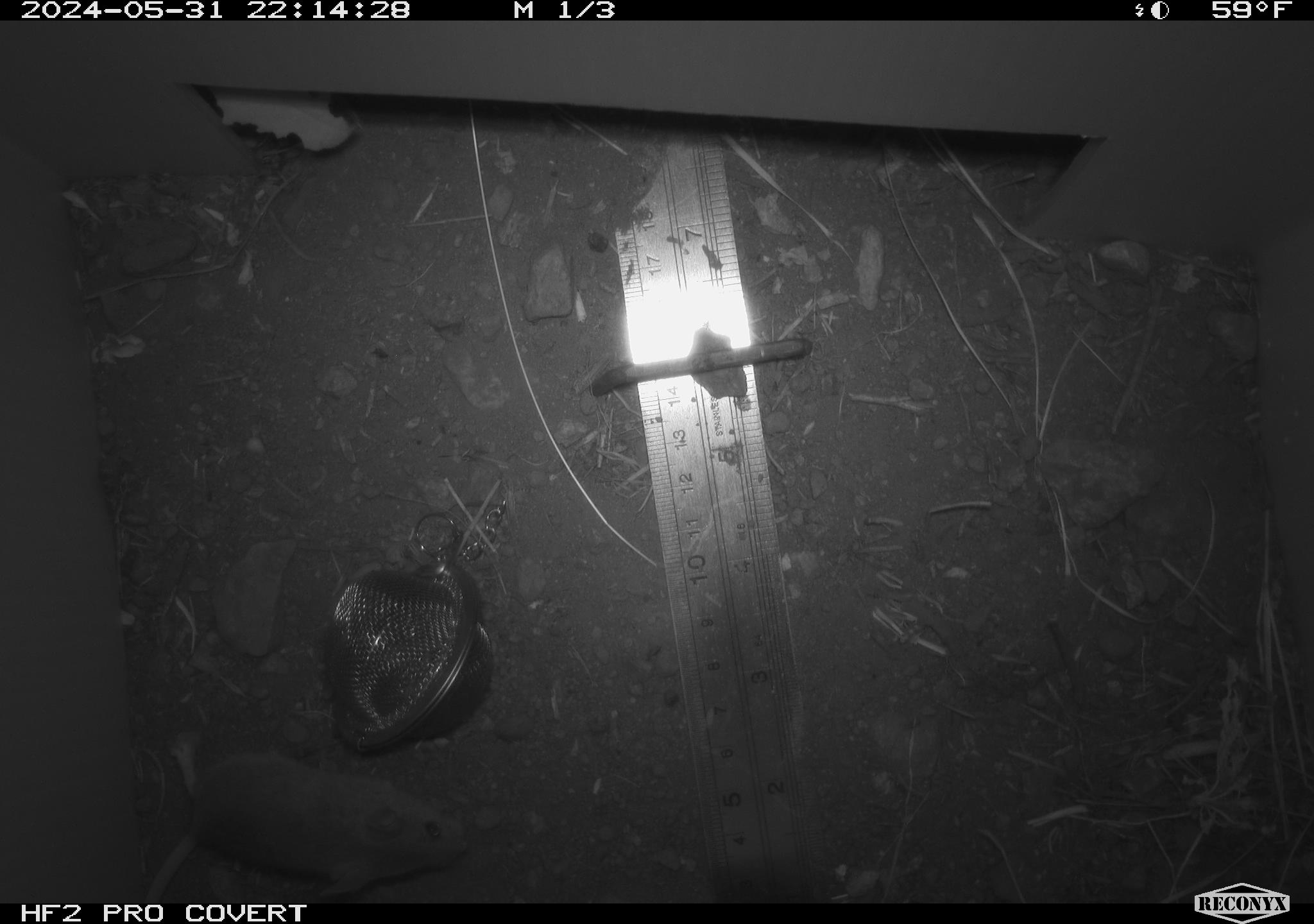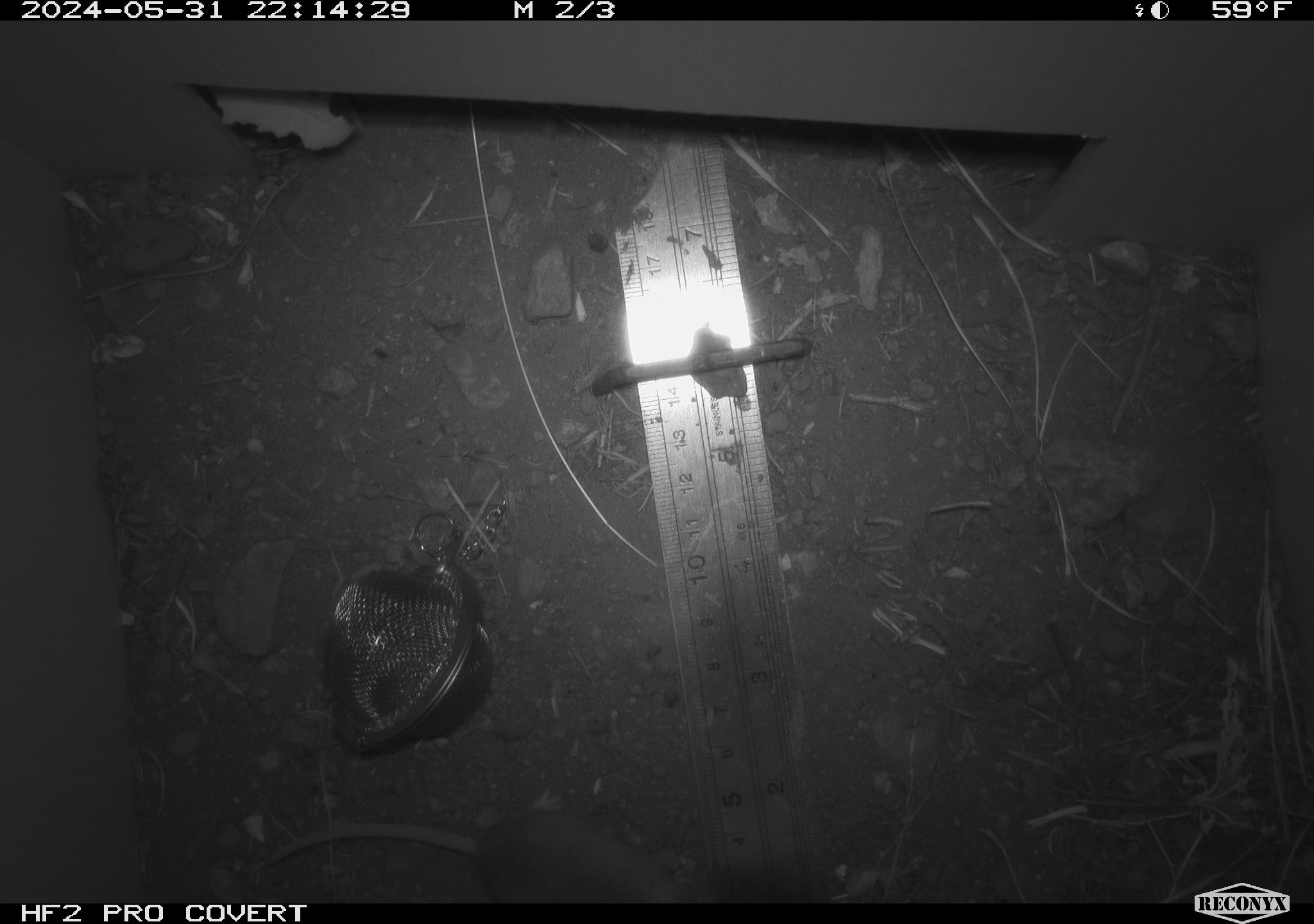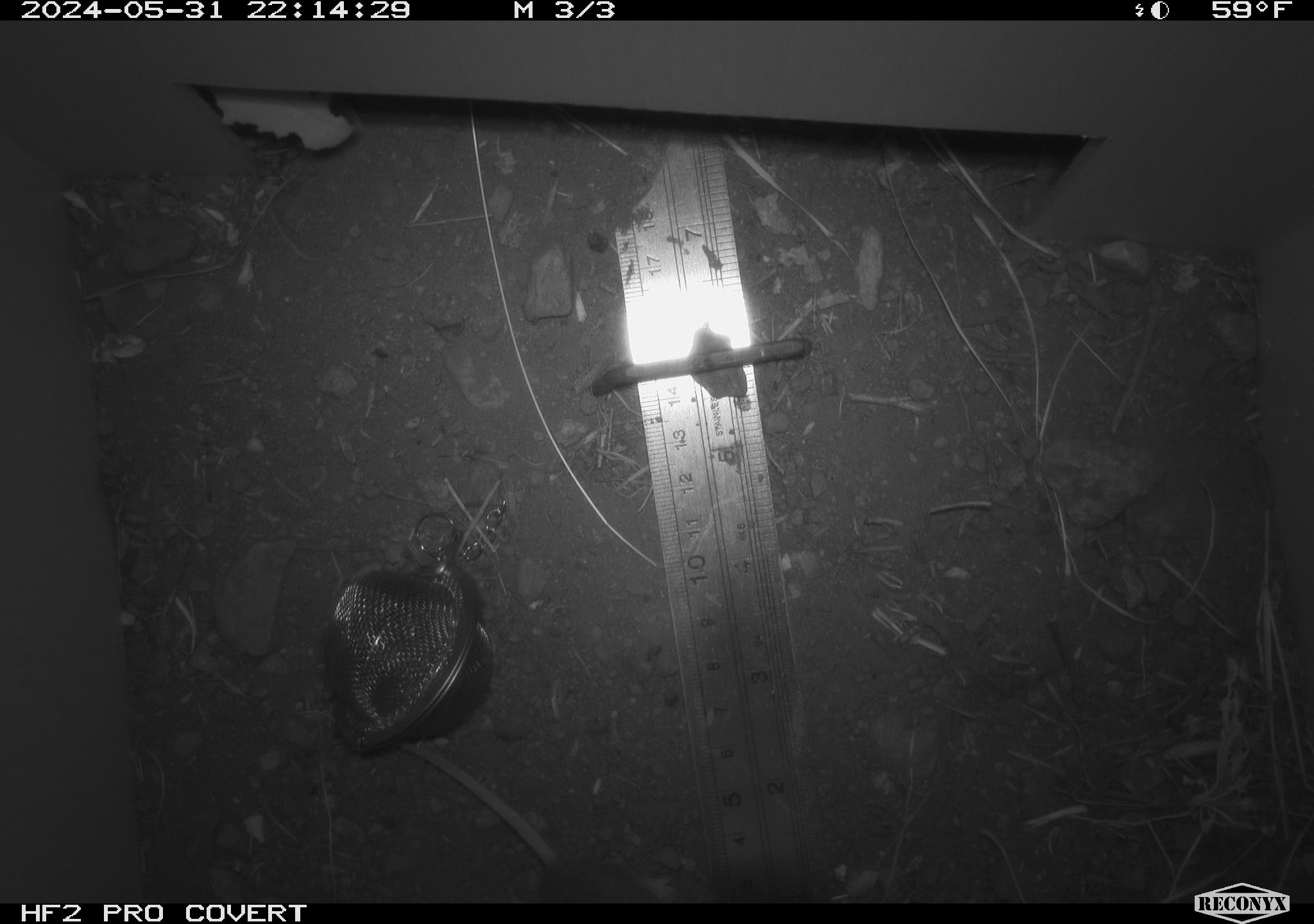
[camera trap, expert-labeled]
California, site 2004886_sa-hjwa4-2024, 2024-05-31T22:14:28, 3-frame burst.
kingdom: Animalia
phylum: Chordata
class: Mammalia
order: Rodentia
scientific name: Rodentia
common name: rodent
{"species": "rodent (Rodentia)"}